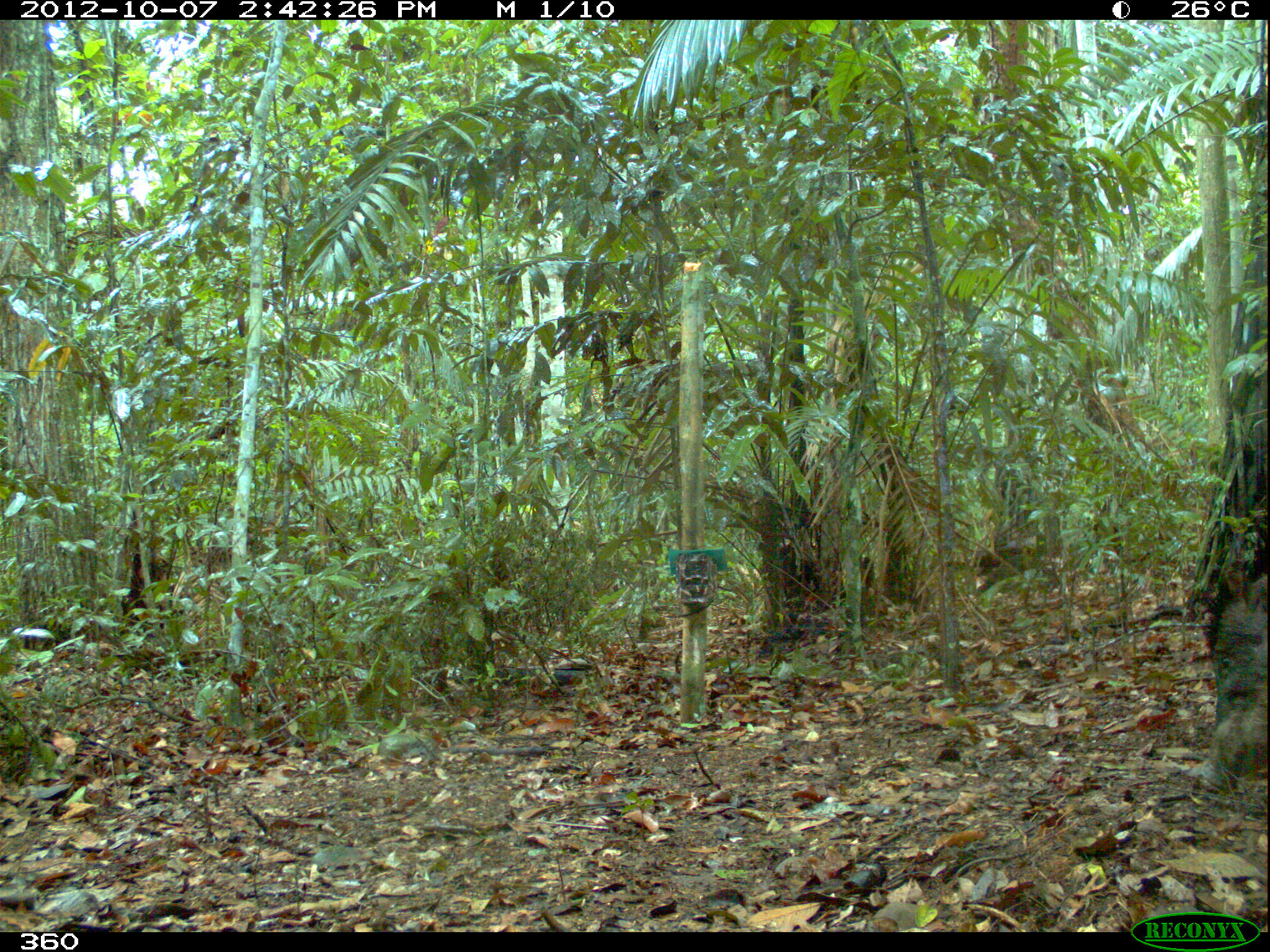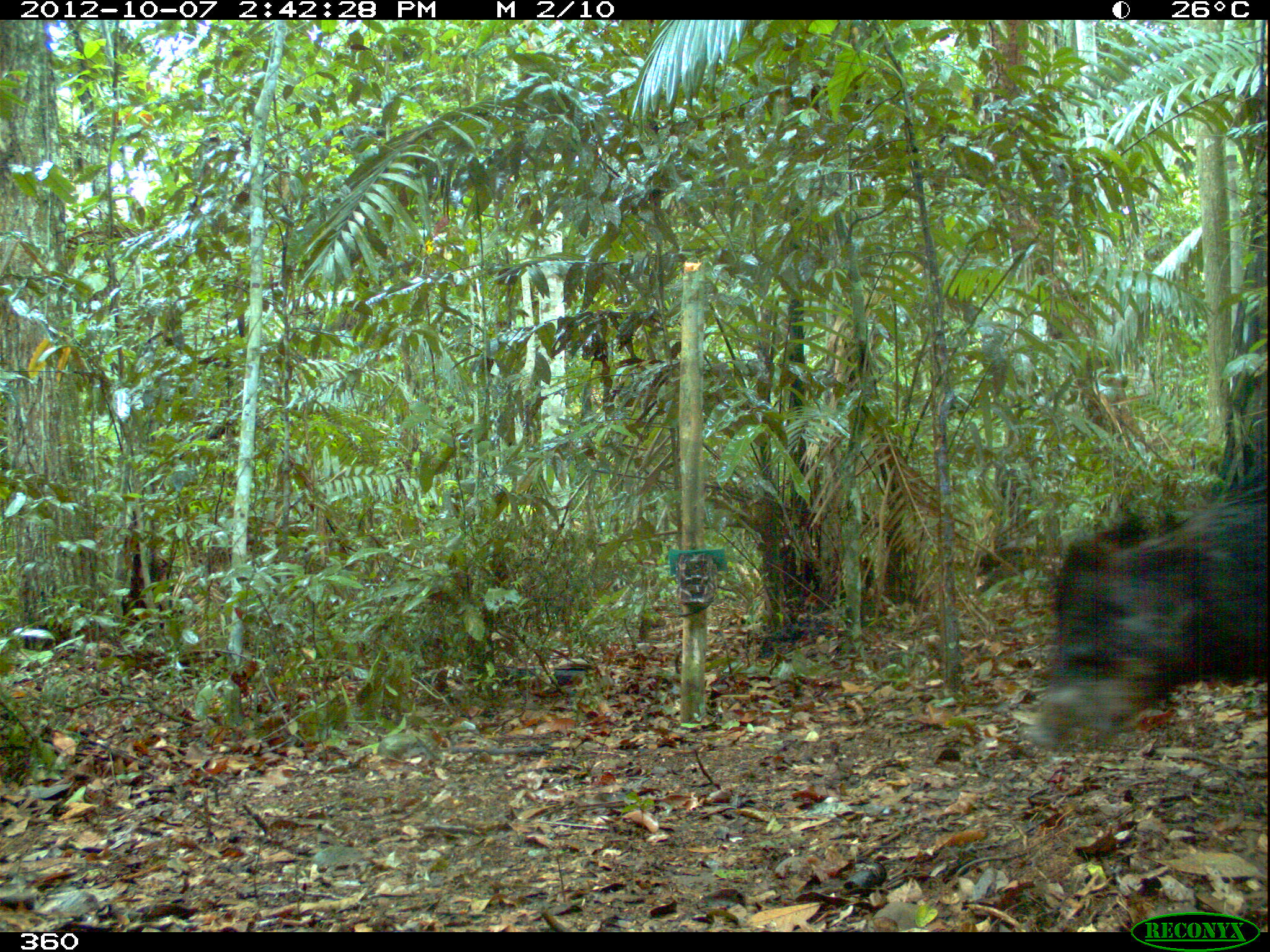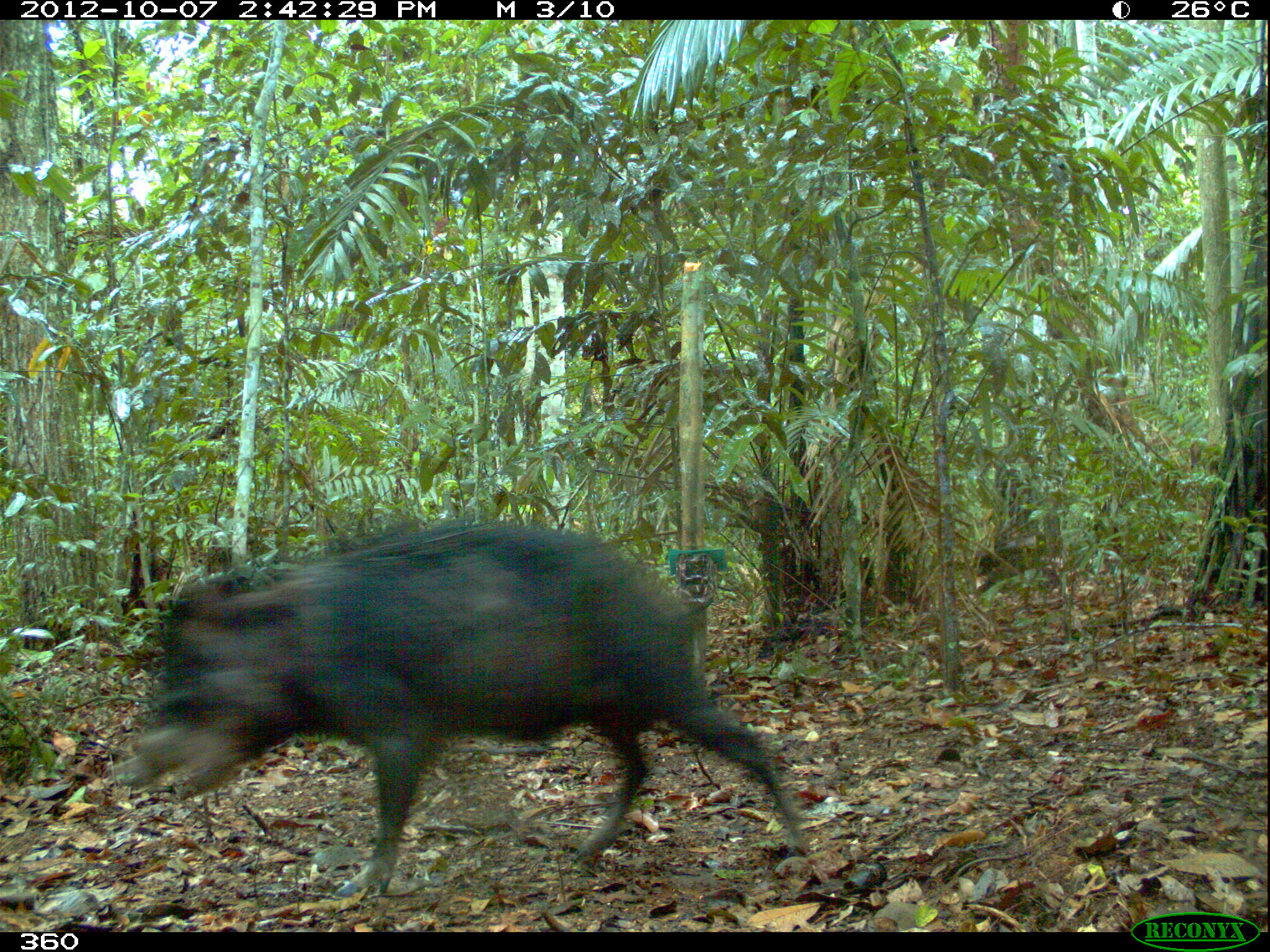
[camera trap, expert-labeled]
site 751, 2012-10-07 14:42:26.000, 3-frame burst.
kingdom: Animalia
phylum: Chordata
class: Mammalia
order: Artiodactyla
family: Tayassuidae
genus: Tayassu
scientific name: Tayassu pecari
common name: white-lipped peccary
Tayassu pecari (white-lipped peccary).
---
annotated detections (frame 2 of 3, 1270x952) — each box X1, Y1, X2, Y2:
tayassu pecari: 1023, 459, 1269, 753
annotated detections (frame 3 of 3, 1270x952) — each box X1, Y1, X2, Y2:
tayassu pecari: 108, 512, 810, 896